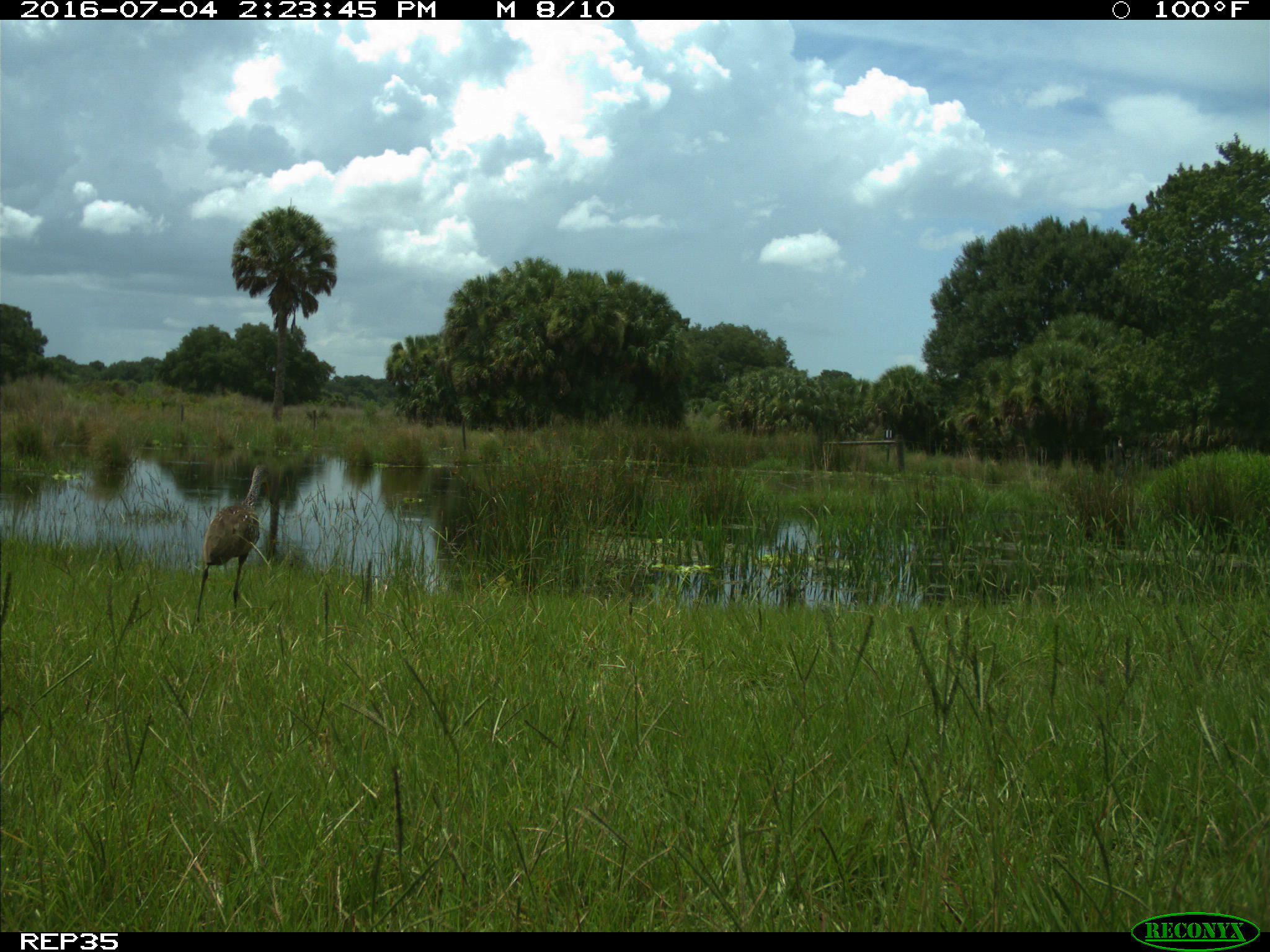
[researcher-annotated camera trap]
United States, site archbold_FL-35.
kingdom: Animalia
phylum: Chordata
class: Aves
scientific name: Aves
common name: birds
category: unidentified bird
Unidentified bird (birds) (Aves).